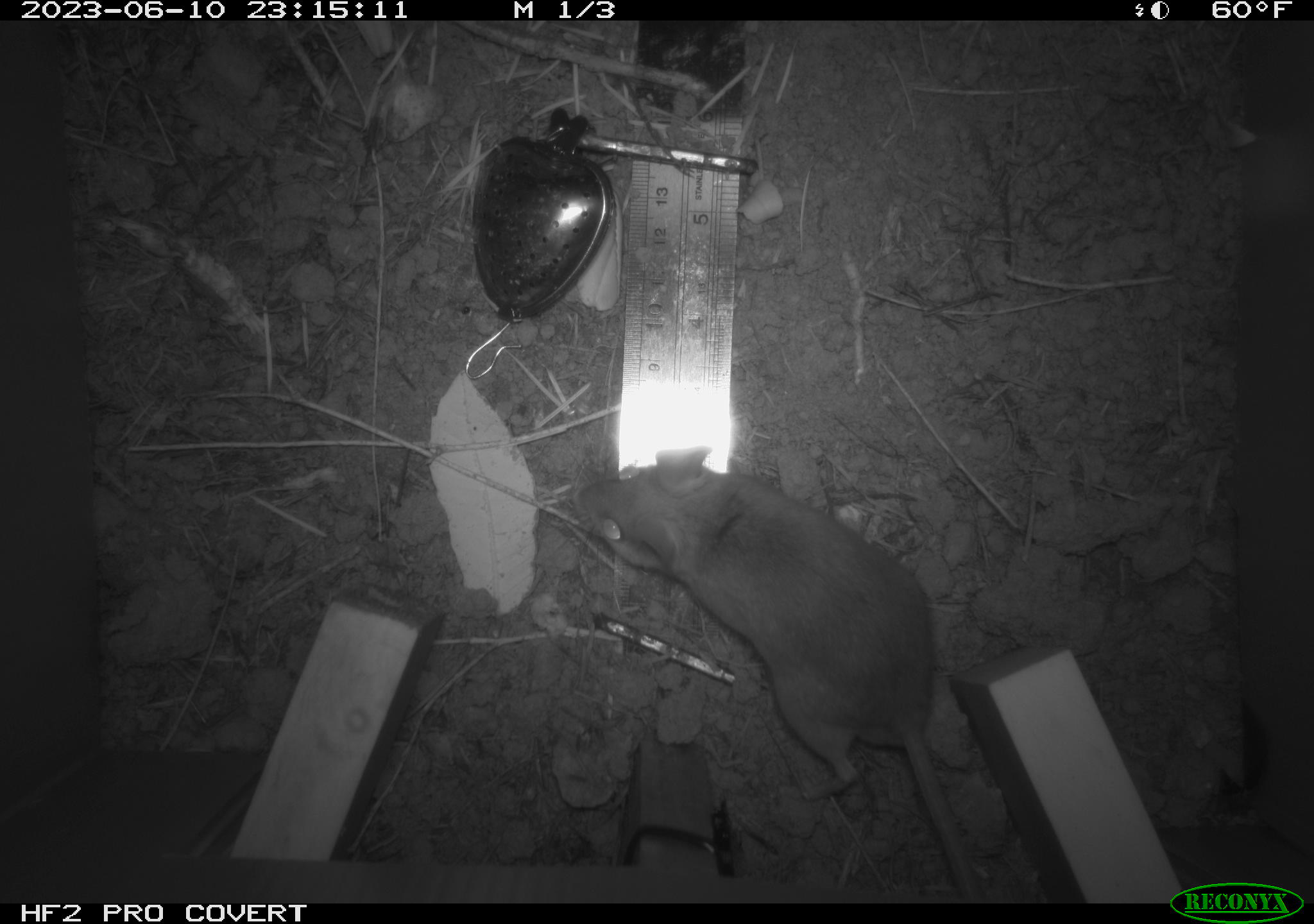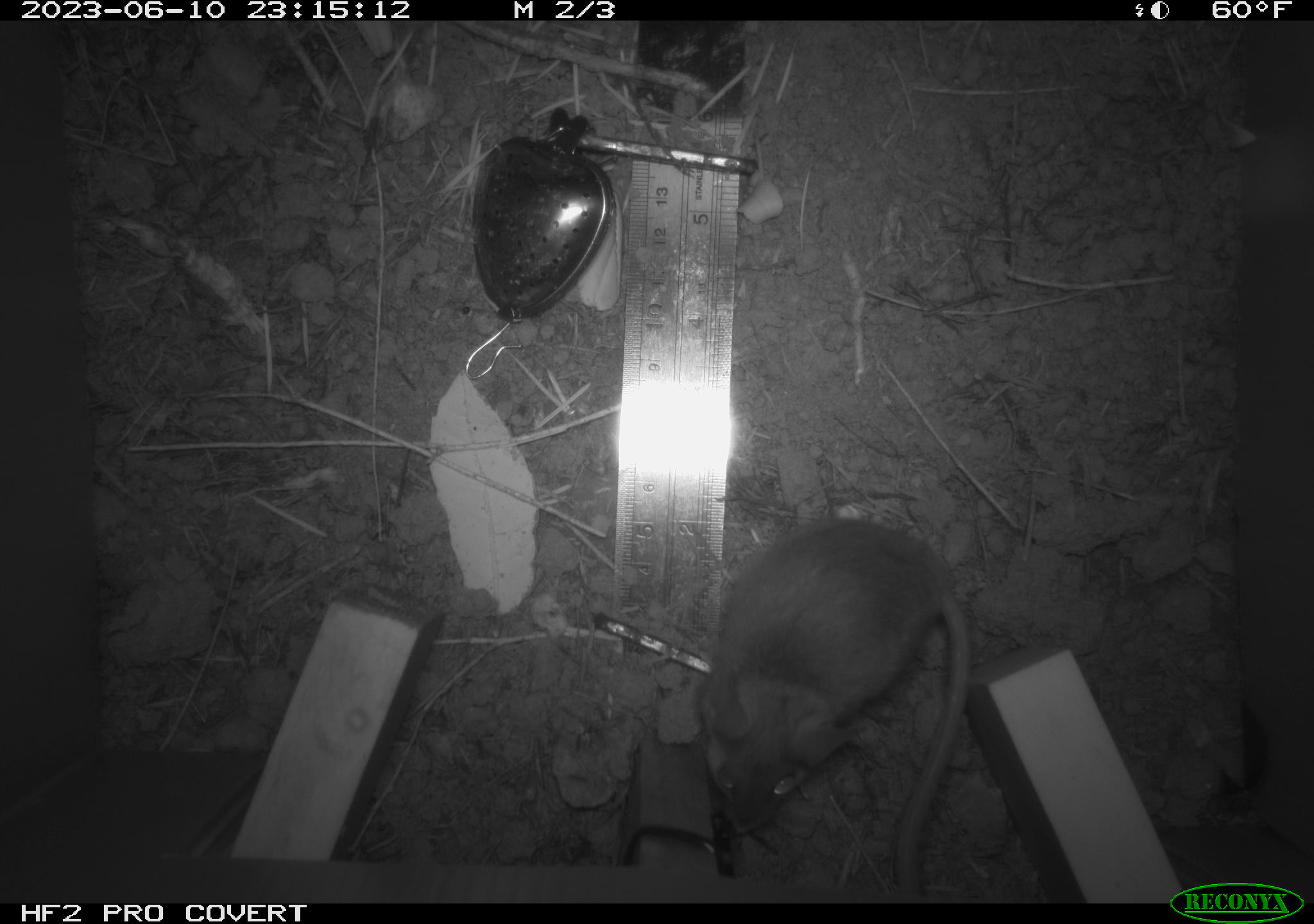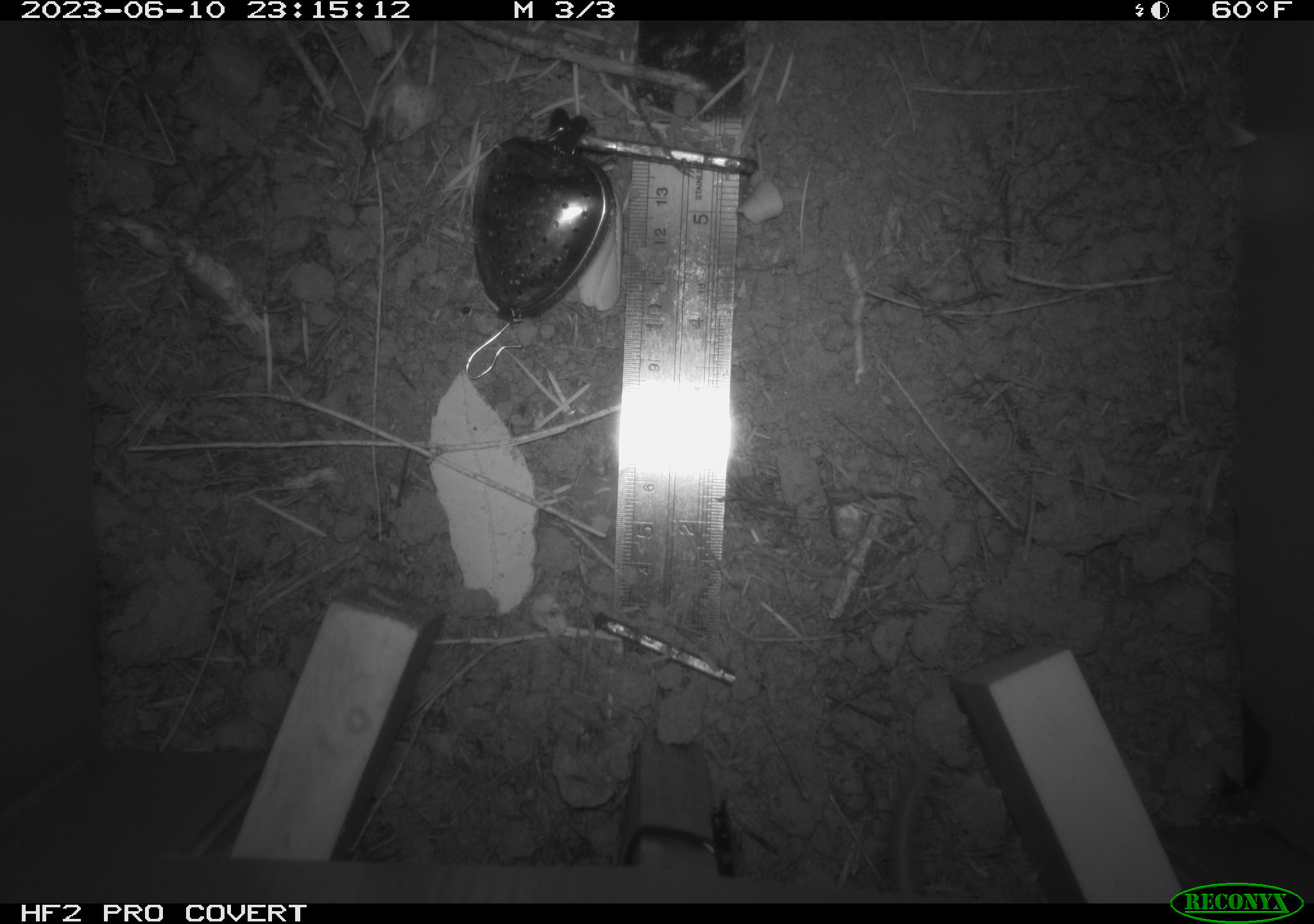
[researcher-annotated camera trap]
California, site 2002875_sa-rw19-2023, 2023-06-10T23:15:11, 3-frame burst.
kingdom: Animalia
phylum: Chordata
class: Mammalia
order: Rodentia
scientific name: Rodentia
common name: mouse species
Mouse species (Rodentia).